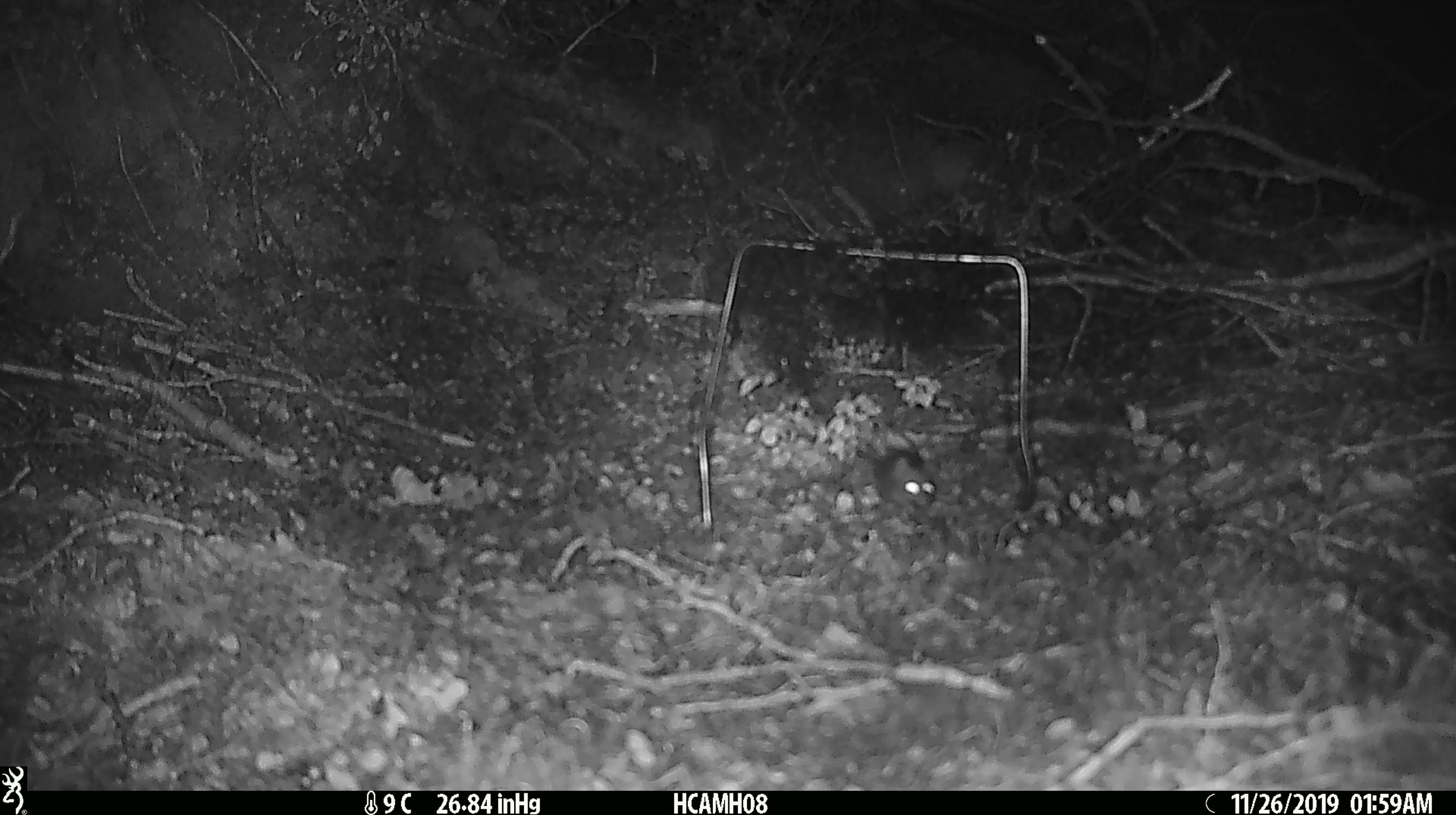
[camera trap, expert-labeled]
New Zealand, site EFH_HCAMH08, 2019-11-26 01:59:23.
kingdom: Animalia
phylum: Chordata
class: Mammalia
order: Rodentia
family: Muridae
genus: Mus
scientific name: Mus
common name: mouse